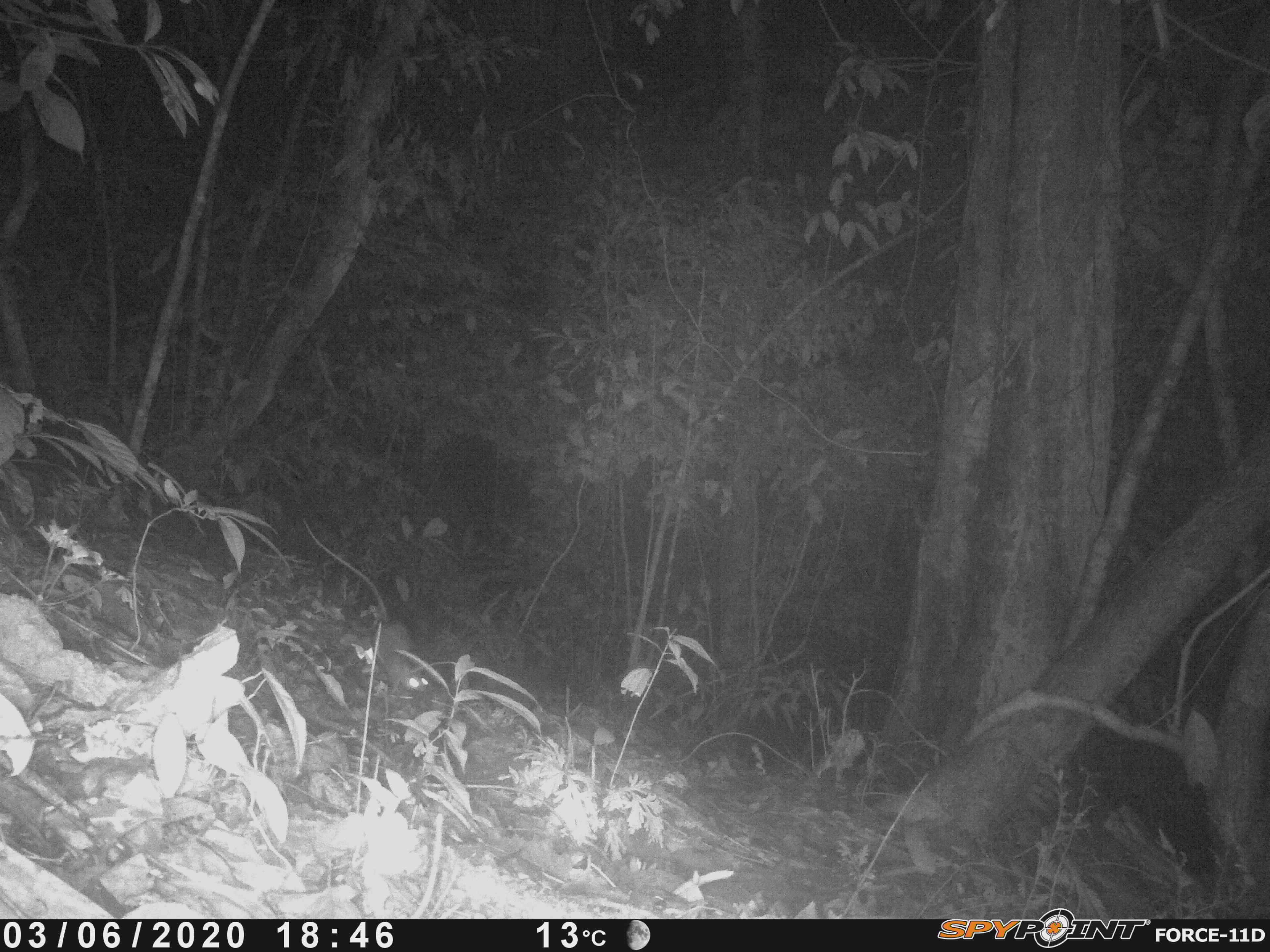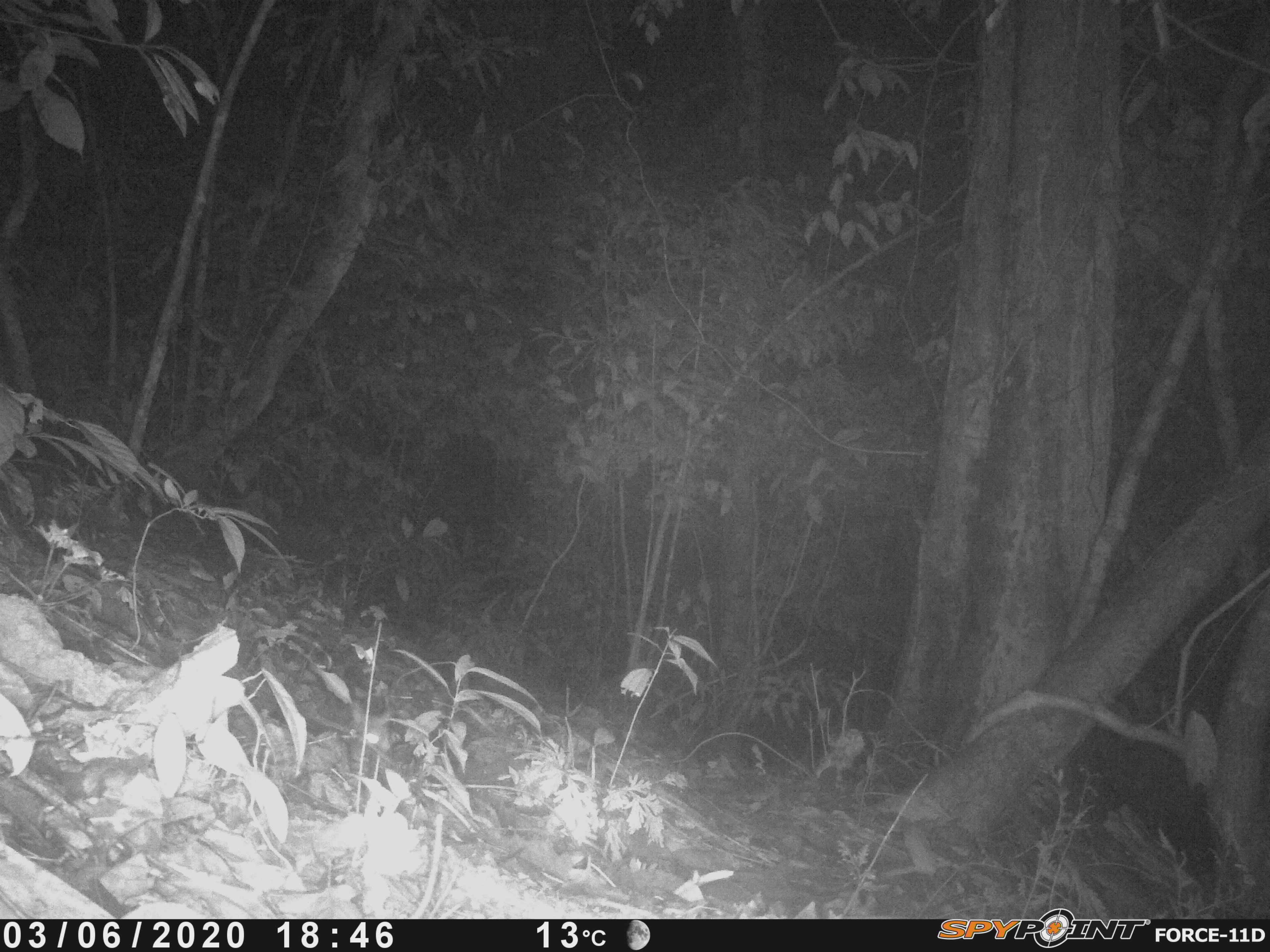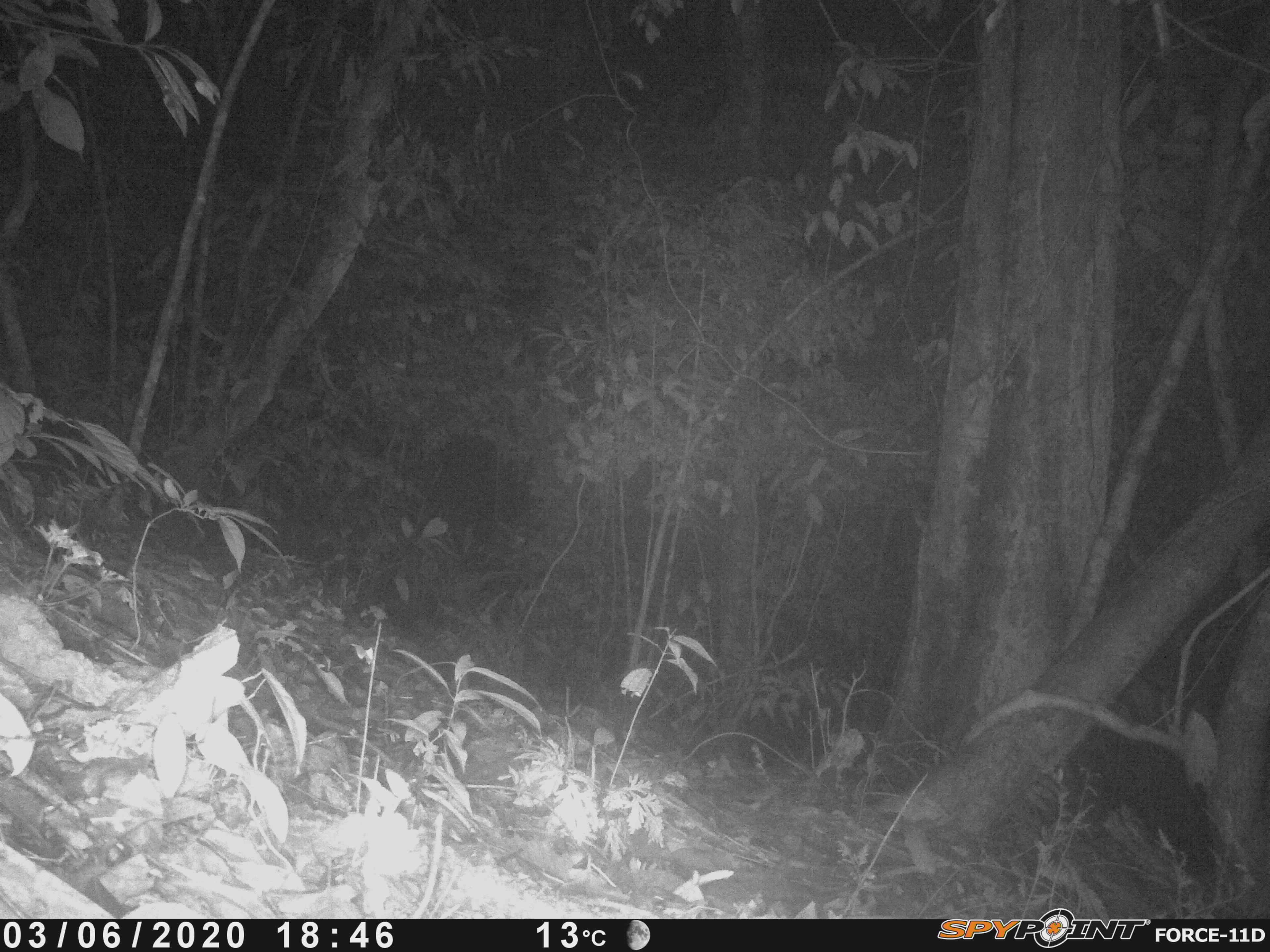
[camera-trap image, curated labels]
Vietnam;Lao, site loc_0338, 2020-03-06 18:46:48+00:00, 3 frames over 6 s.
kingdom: Animalia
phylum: Chordata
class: Mammalia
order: Rodentia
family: Muridae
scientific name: Muridae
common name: old-world mice and rats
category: unidentified murid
Unidentified murid (old-world mice and rats) (Muridae). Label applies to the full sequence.